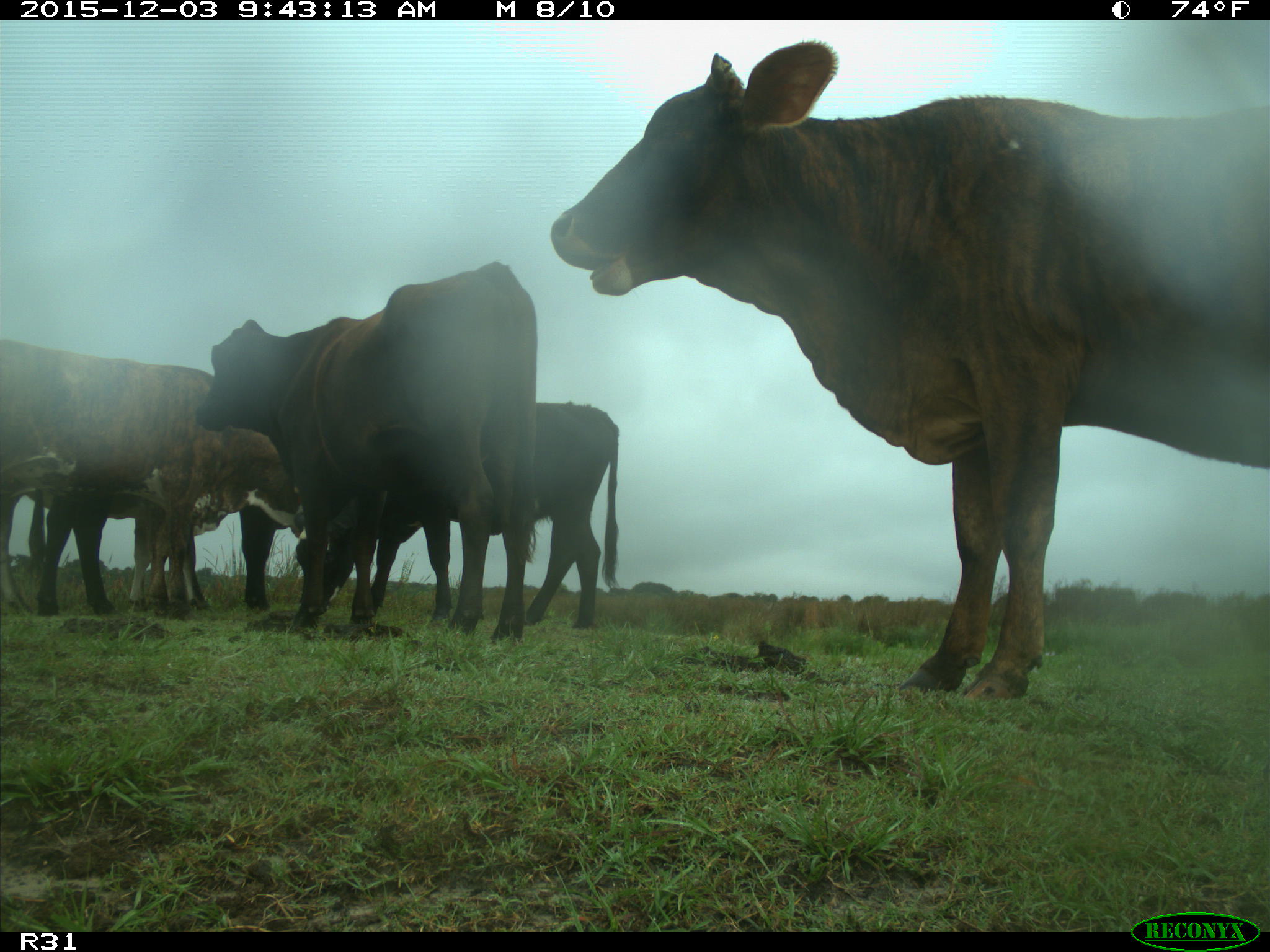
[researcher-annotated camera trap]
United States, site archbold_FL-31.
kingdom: Animalia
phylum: Chordata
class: Mammalia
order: Artiodactyla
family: Bovidae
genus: Bos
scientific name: Bos taurus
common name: domestic cow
Bos taurus (domestic cow).